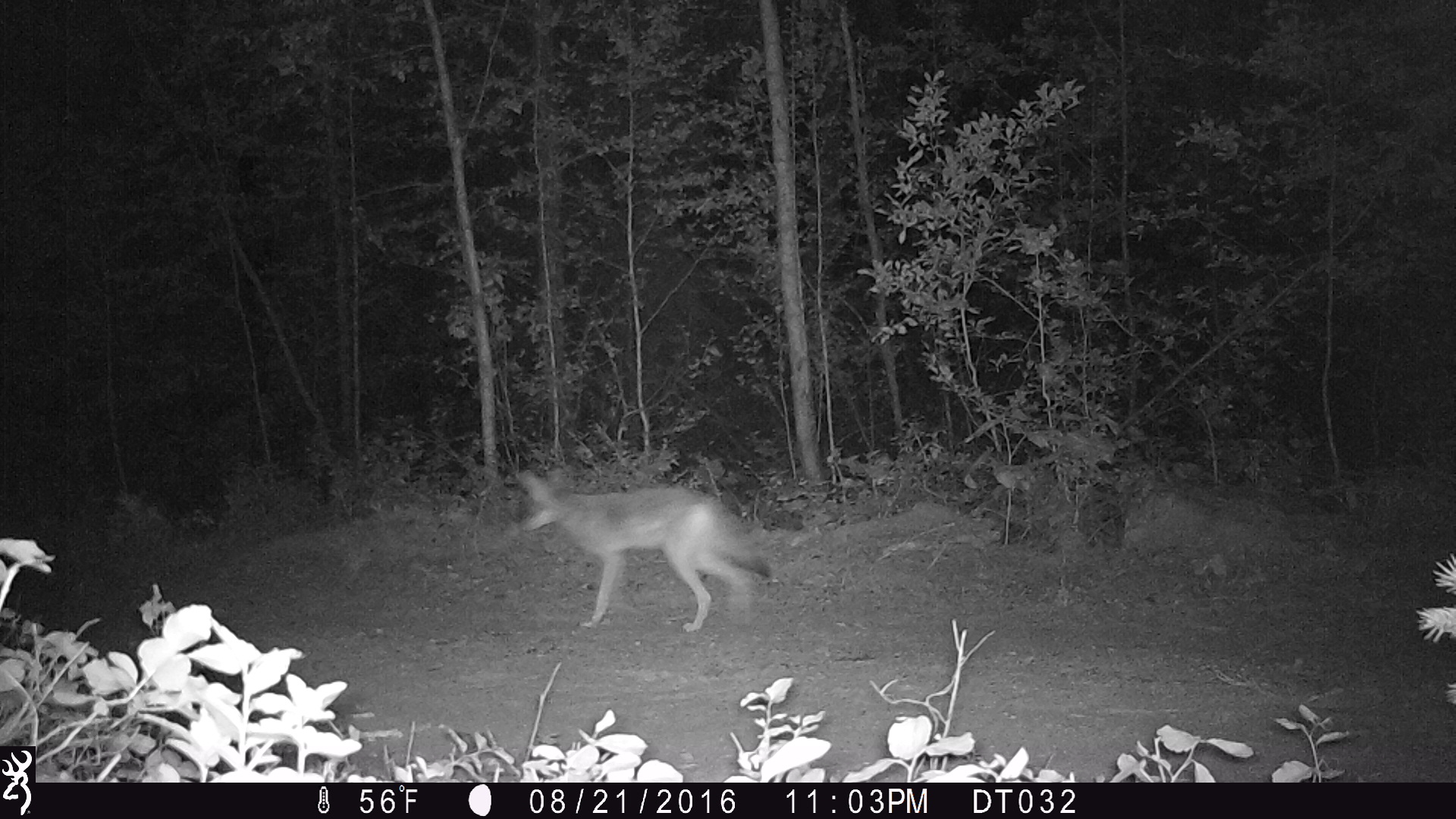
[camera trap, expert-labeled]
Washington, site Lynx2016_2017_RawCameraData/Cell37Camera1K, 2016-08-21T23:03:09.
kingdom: Animalia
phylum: Chordata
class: Mammalia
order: Carnivora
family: Canidae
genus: Canis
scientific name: Canis latrans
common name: coyote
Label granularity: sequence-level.